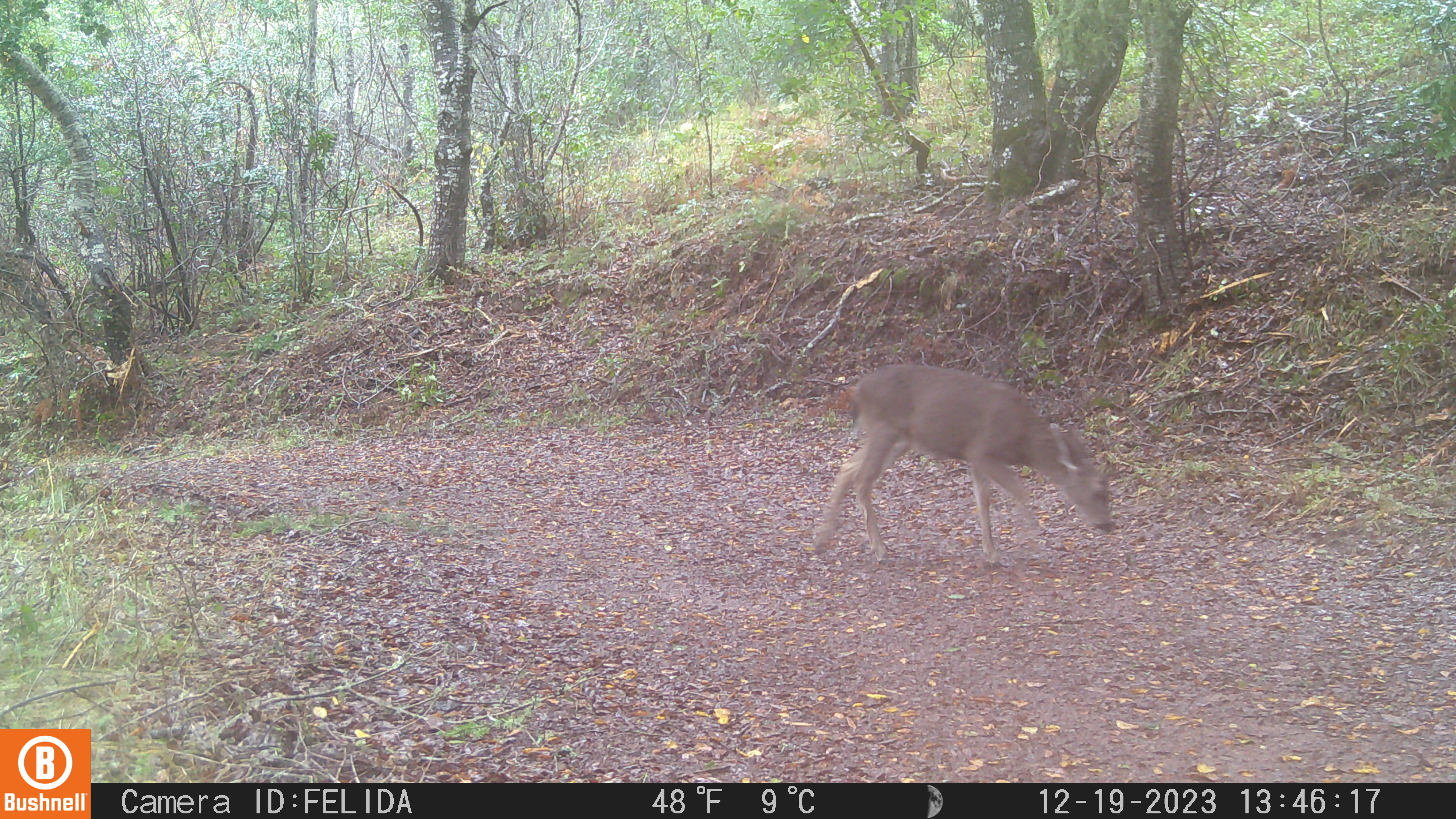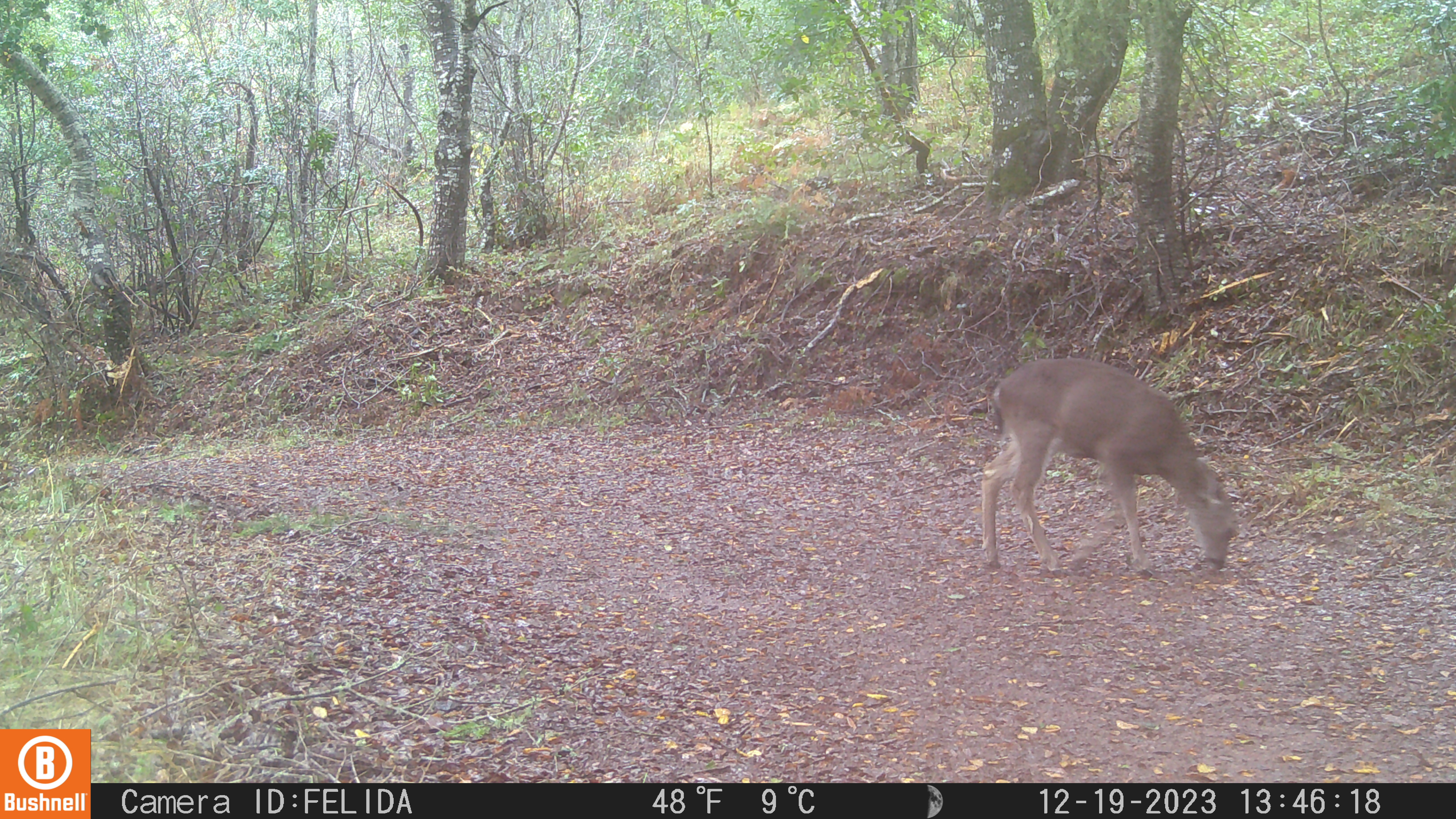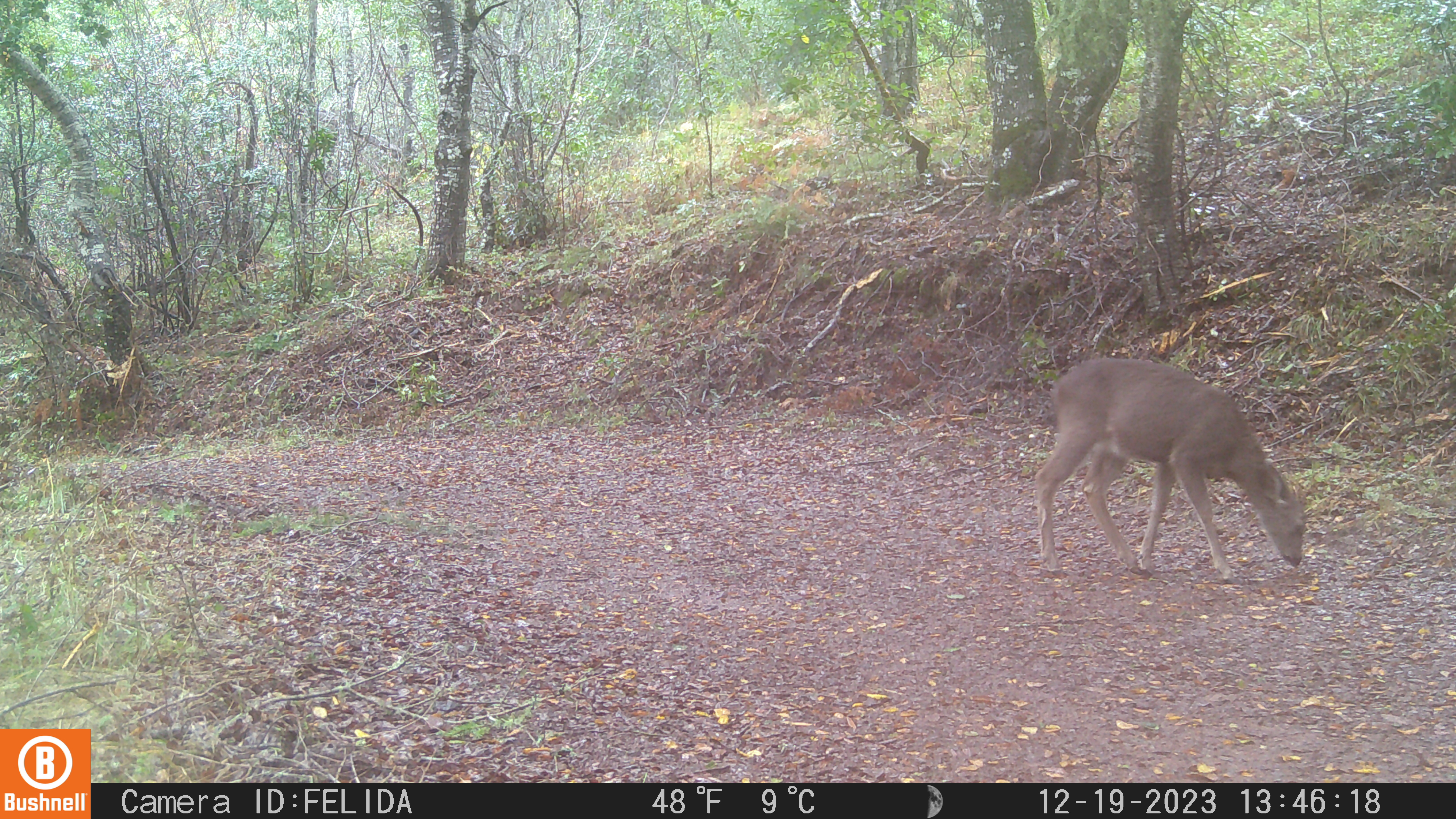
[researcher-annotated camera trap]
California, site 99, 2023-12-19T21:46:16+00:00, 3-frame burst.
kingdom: Animalia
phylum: Chordata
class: Mammalia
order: Artiodactyla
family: Cervidae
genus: Odocoileus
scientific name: Odocoileus hemionus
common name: mule deer